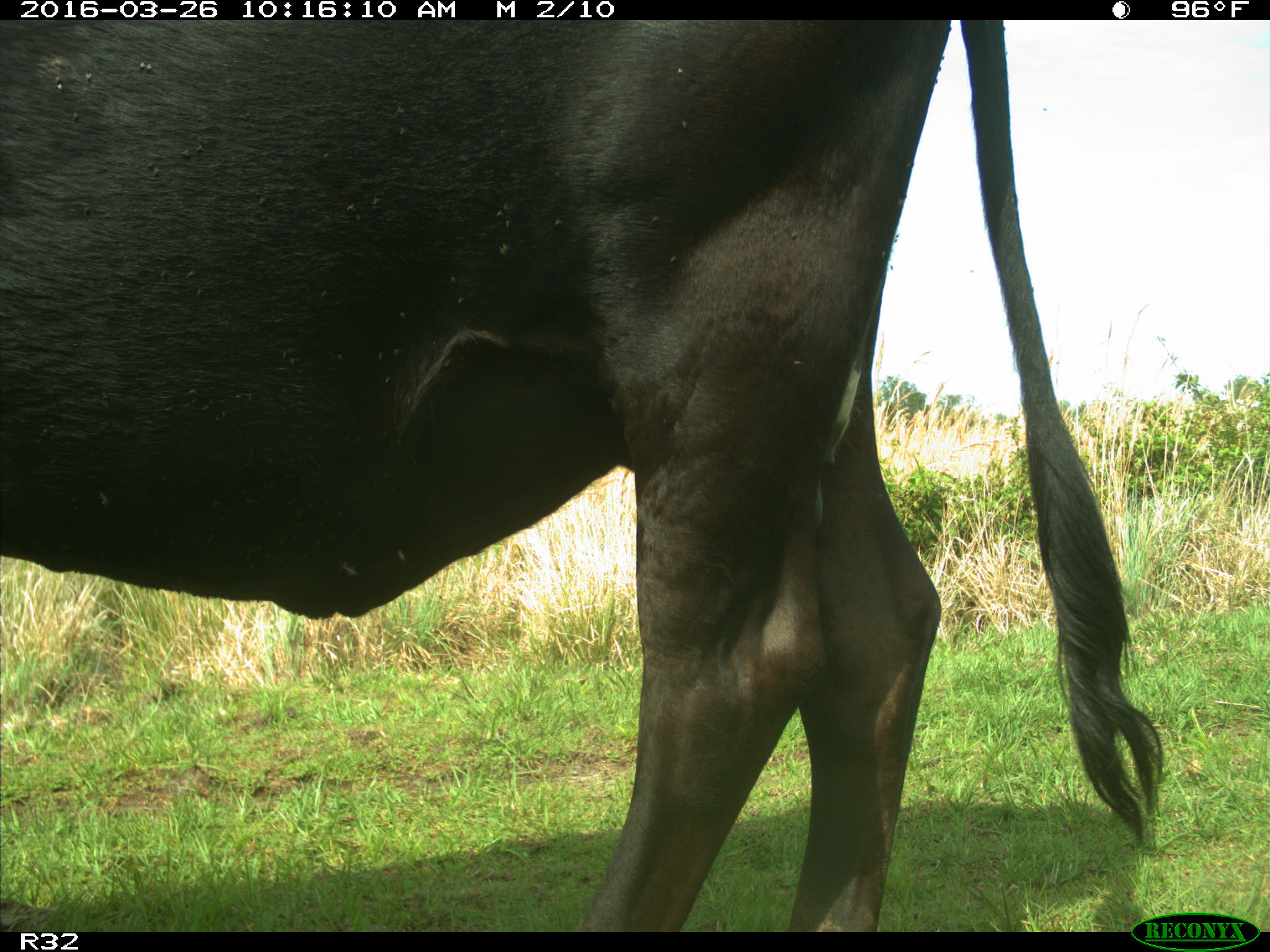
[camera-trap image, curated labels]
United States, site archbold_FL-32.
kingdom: Animalia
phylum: Chordata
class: Mammalia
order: Artiodactyla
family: Bovidae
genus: Bos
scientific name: Bos taurus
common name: domestic cow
Bos taurus (domestic cow).